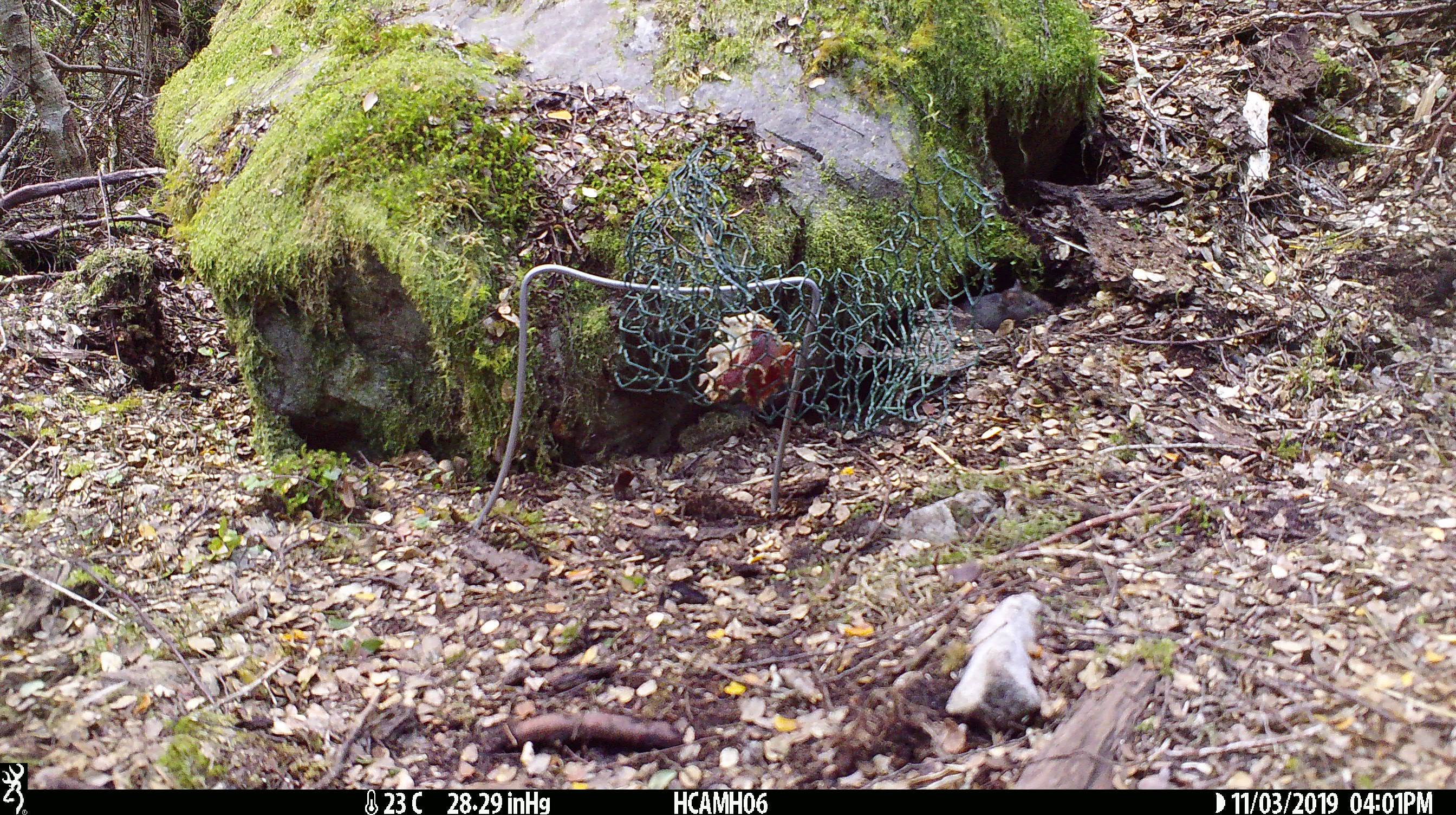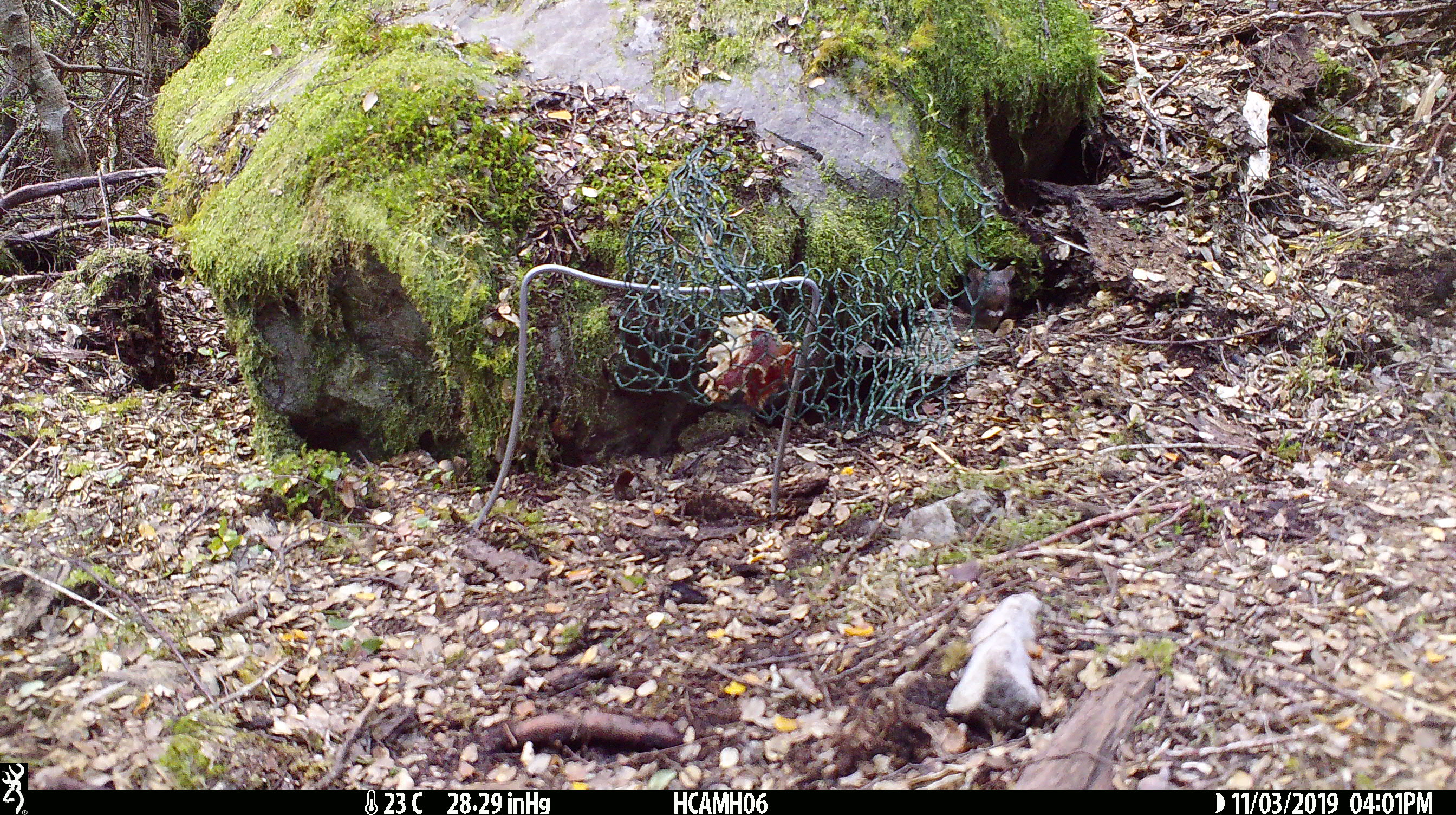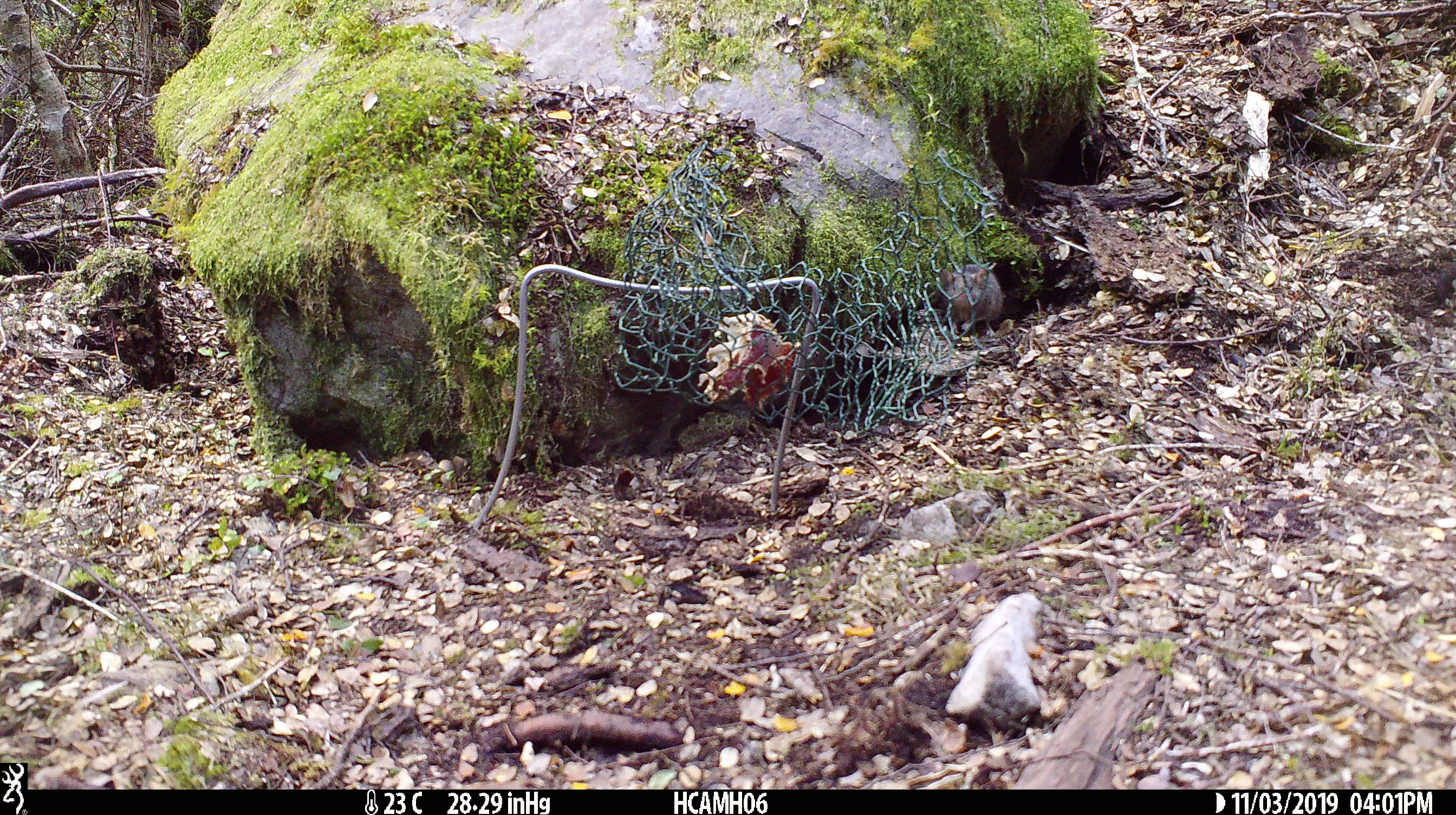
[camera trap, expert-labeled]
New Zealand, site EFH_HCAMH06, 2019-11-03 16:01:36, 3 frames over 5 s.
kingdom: Animalia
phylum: Chordata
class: Mammalia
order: Rodentia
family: Muridae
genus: Mus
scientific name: Mus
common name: mouse